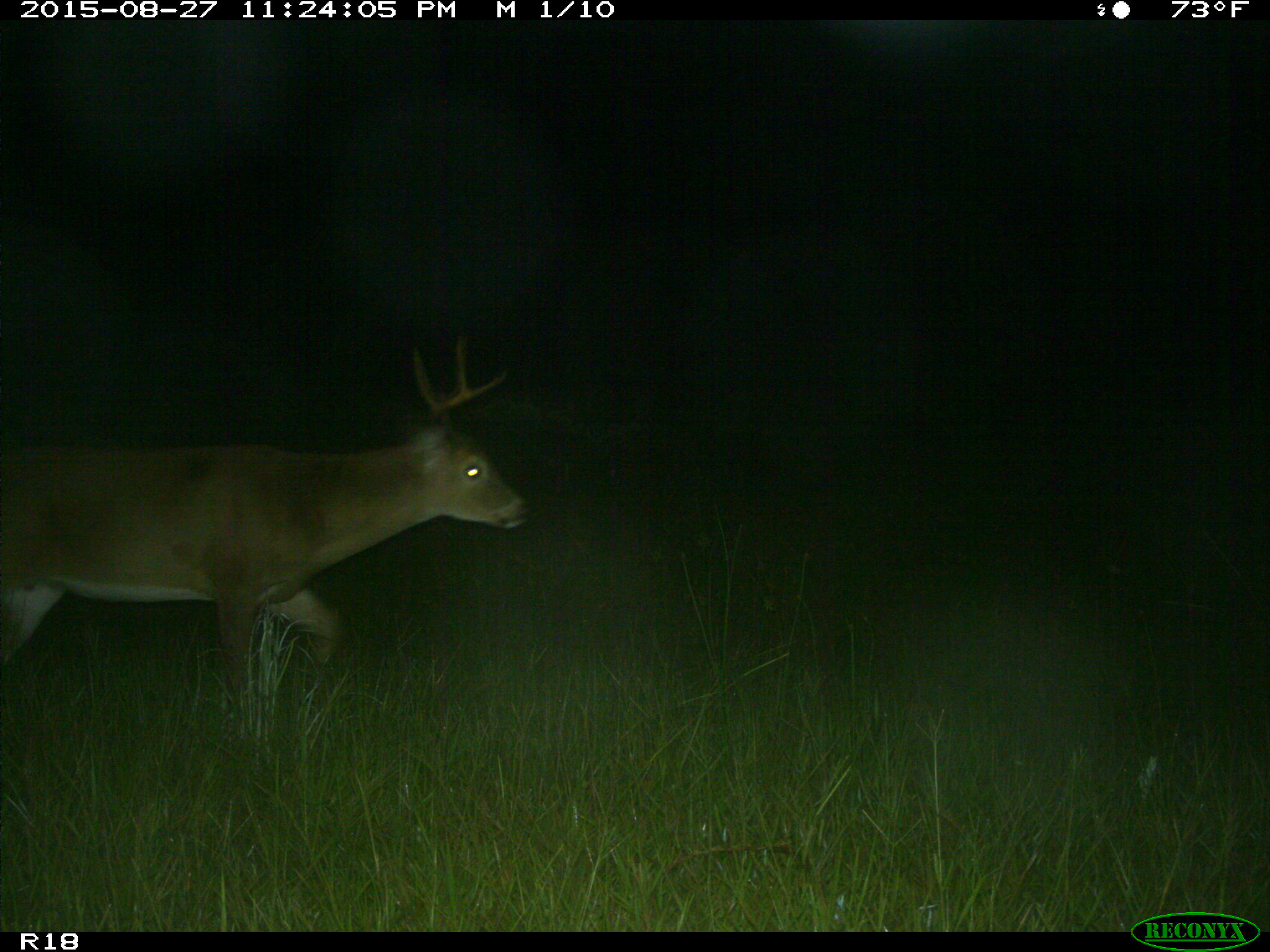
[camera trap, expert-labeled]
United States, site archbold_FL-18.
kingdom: Animalia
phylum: Chordata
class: Mammalia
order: Artiodactyla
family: Cervidae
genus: Odocoileus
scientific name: Odocoileus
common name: deer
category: unidentified deer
Unidentified deer (deer) (Odocoileus).